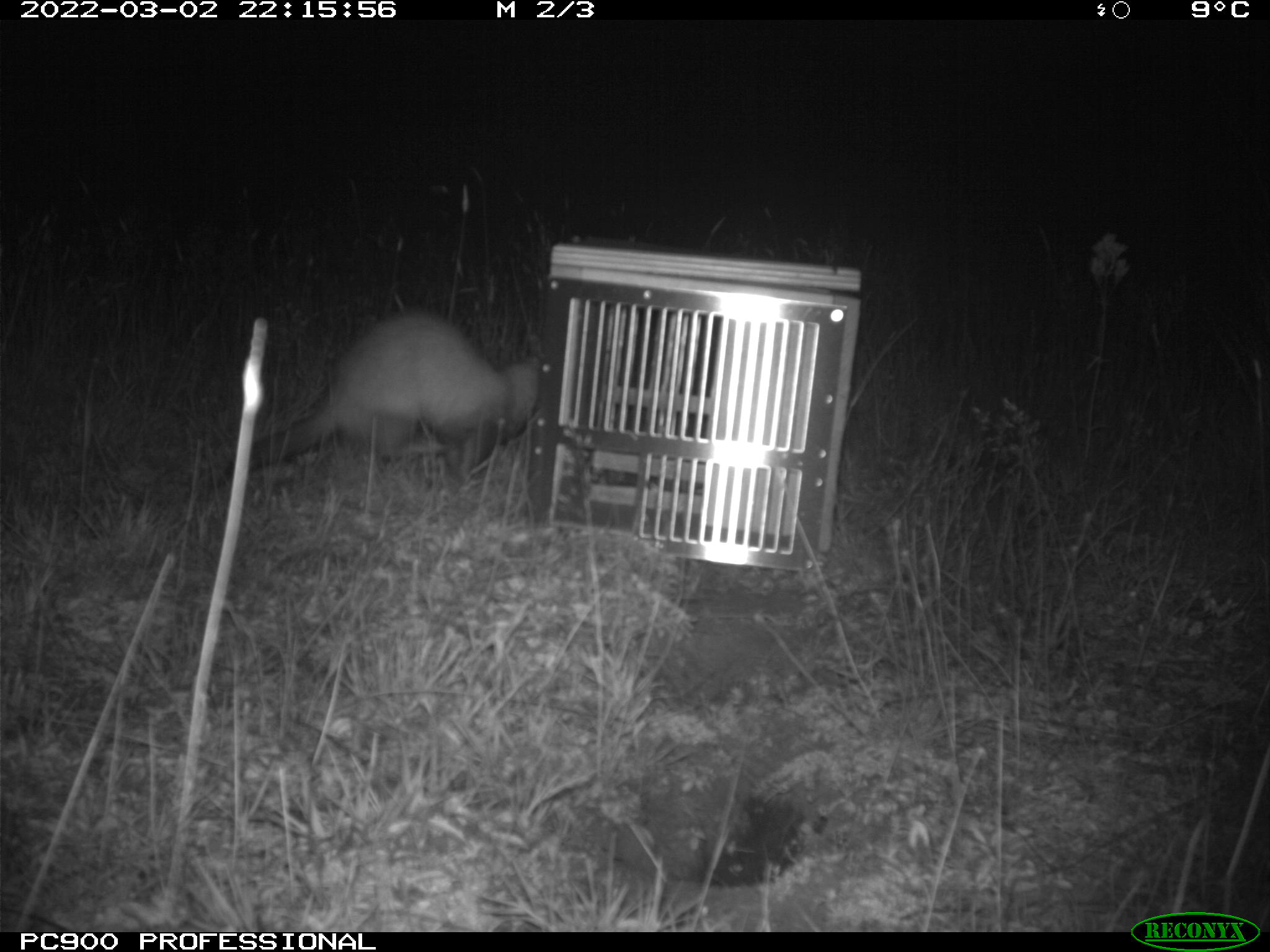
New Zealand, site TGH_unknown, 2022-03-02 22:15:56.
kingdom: Animalia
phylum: Chordata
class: Mammalia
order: Carnivora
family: Mustelidae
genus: Mustela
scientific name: Mustela furo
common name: ferret